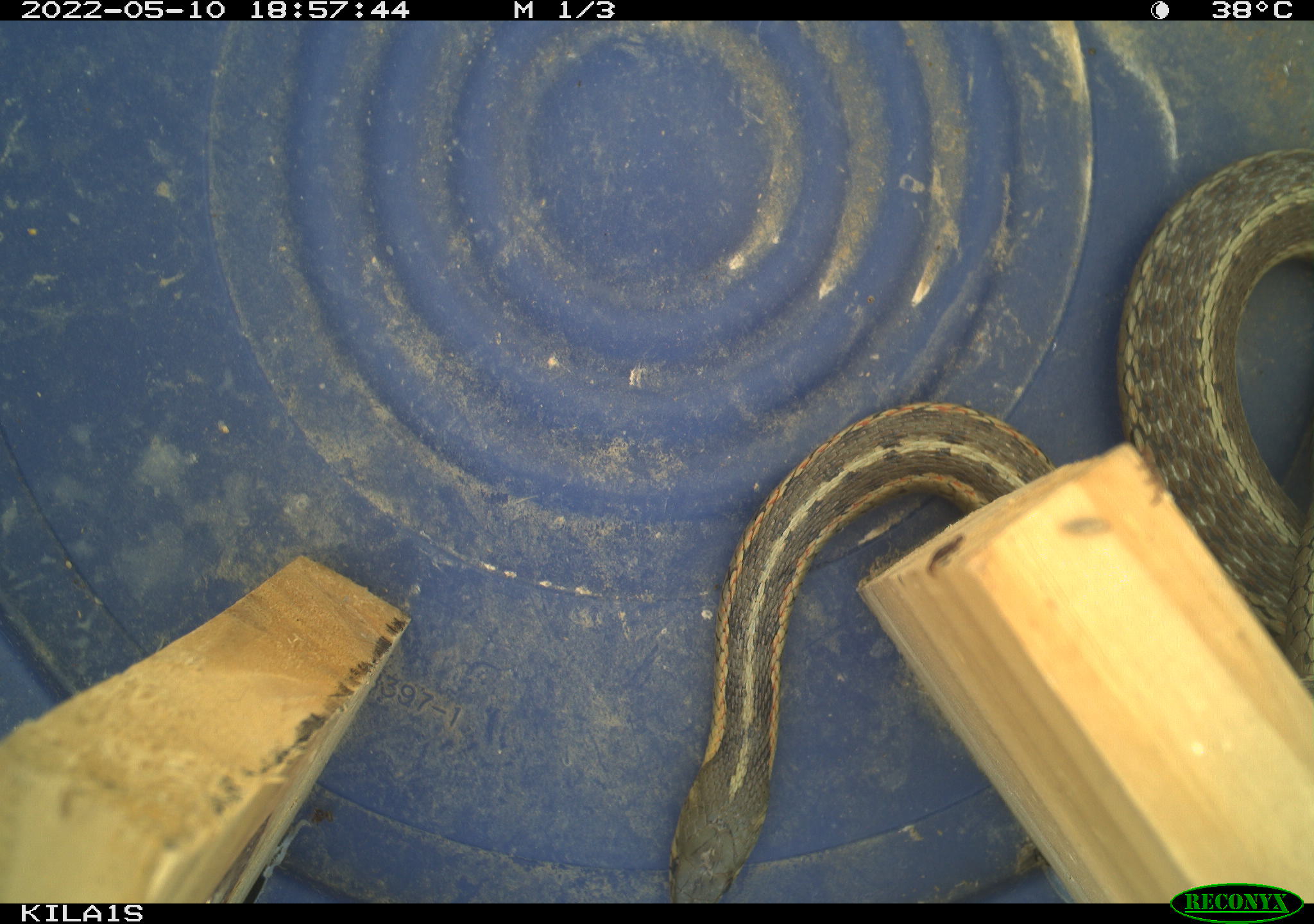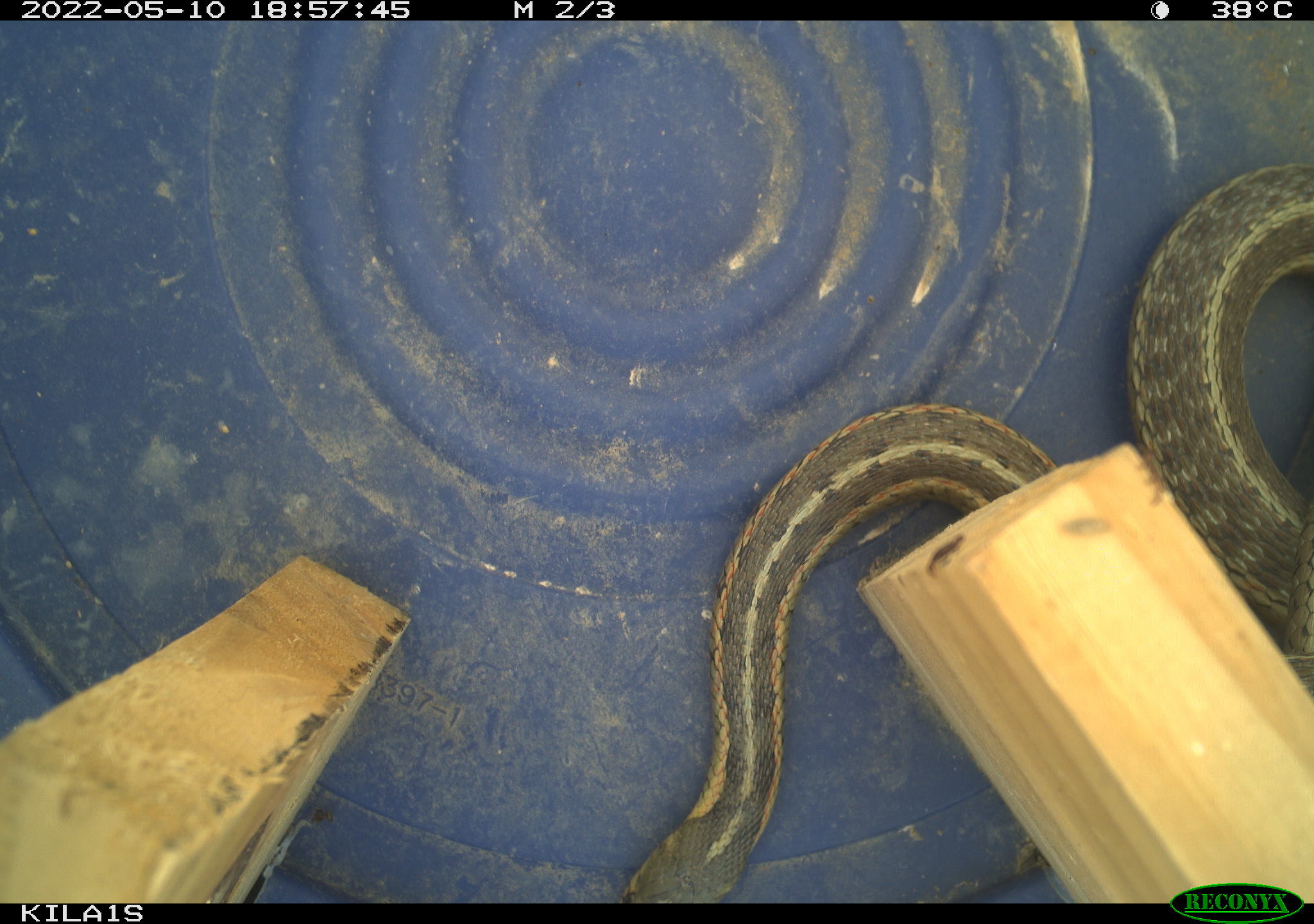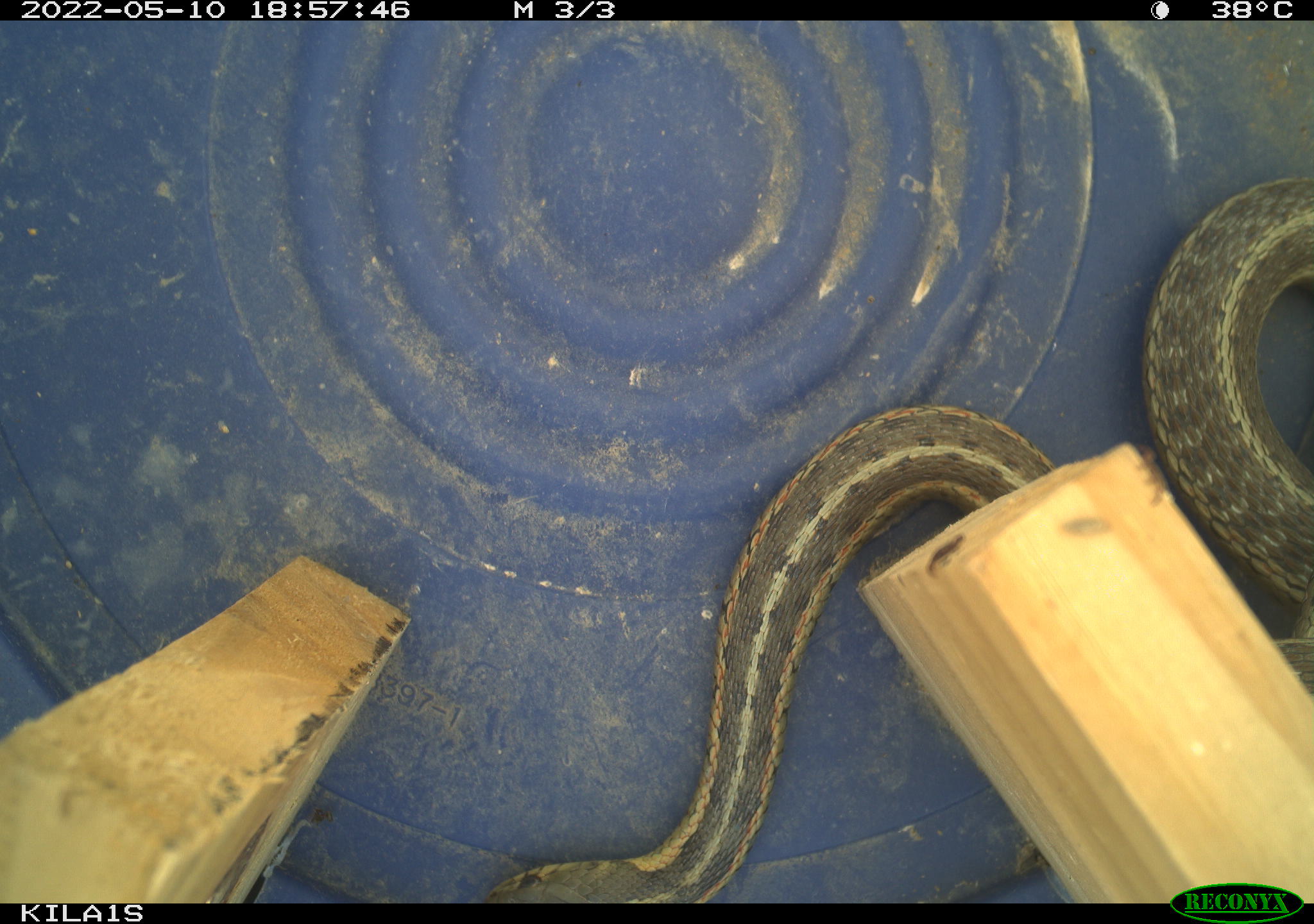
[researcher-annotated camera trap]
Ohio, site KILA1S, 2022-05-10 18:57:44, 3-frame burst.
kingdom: Animalia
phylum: Chordata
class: Reptilia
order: Squamata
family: Colubridae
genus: Thamnophis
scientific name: Thamnophis sirtalis sirtalis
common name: eastern gartersnake